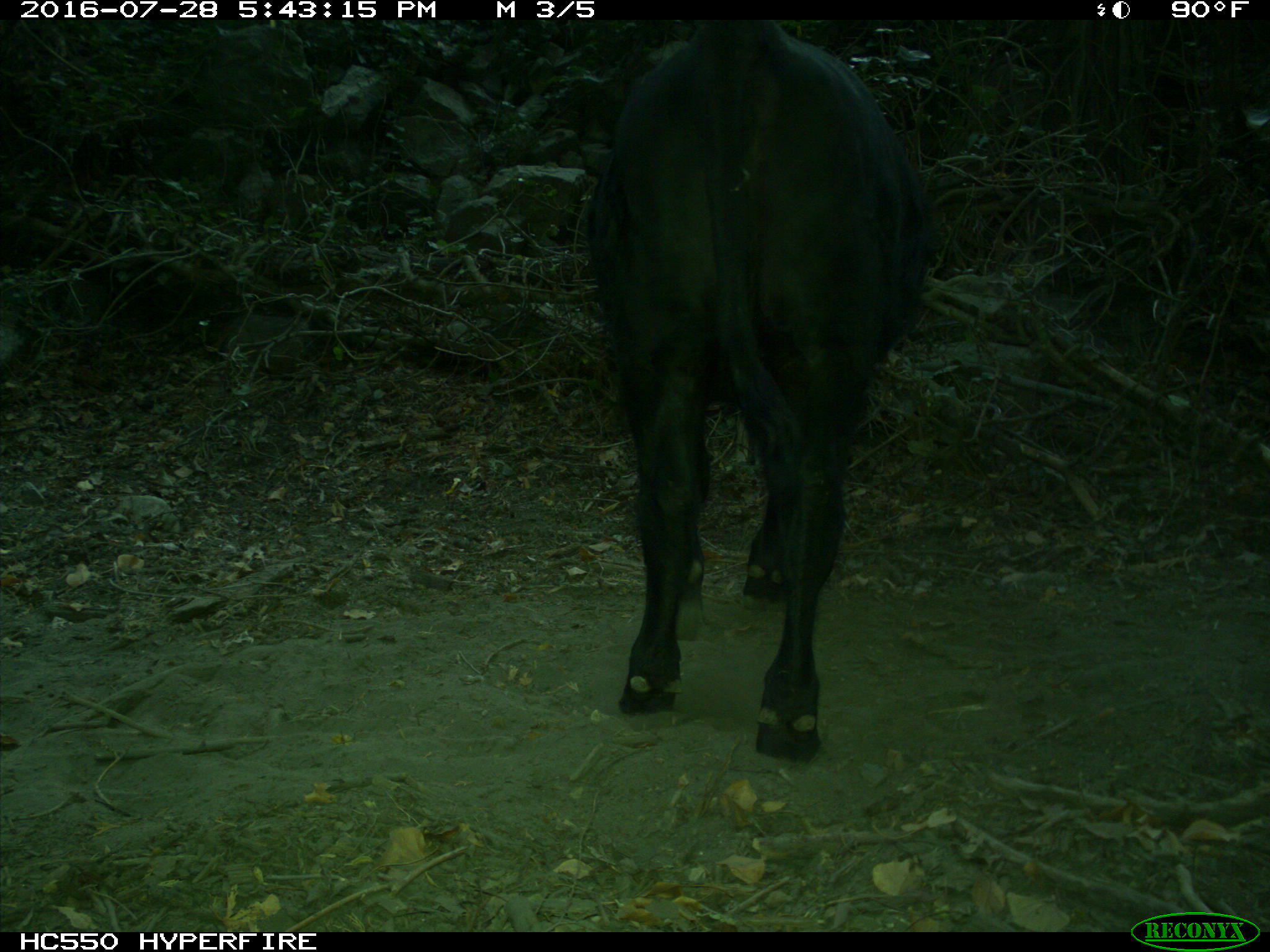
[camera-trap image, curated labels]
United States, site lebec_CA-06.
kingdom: Animalia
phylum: Chordata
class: Mammalia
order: Artiodactyla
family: Bovidae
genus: Bos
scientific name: Bos taurus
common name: domestic cow